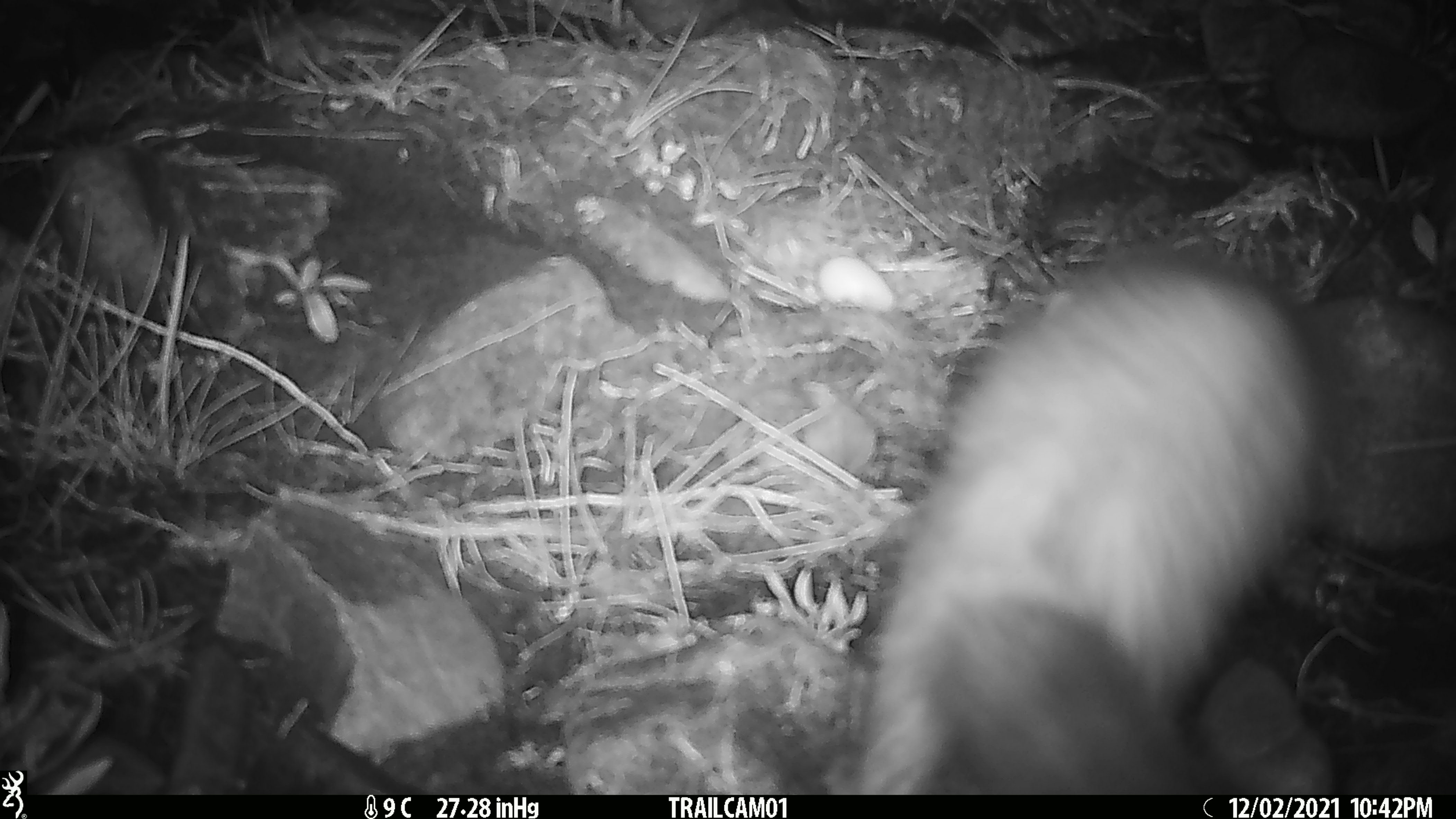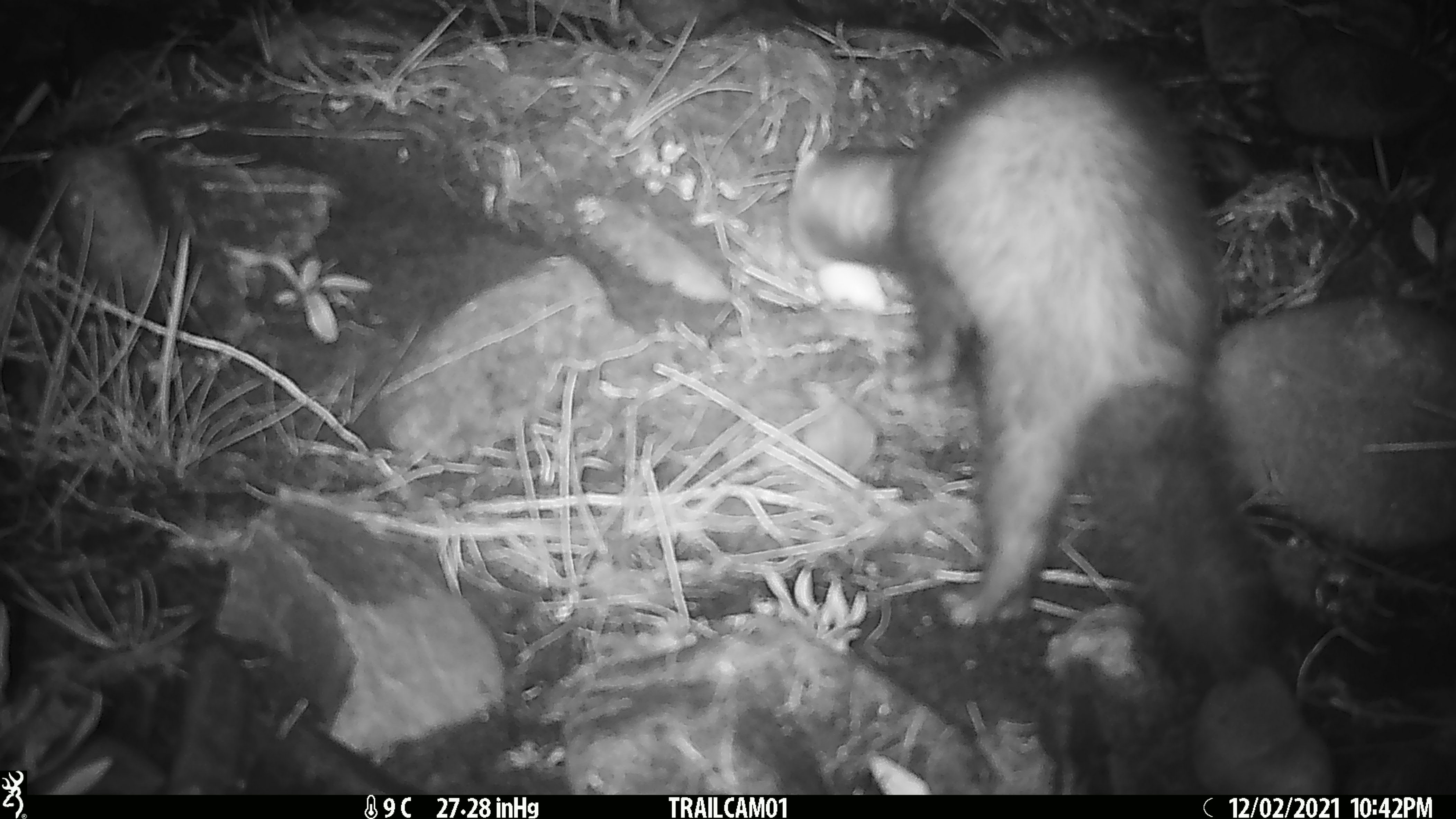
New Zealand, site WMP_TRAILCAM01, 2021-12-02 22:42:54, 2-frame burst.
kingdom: Animalia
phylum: Chordata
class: Mammalia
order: Carnivora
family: Mustelidae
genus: Mustela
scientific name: Mustela furo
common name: ferret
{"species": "ferret (Mustela furo)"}